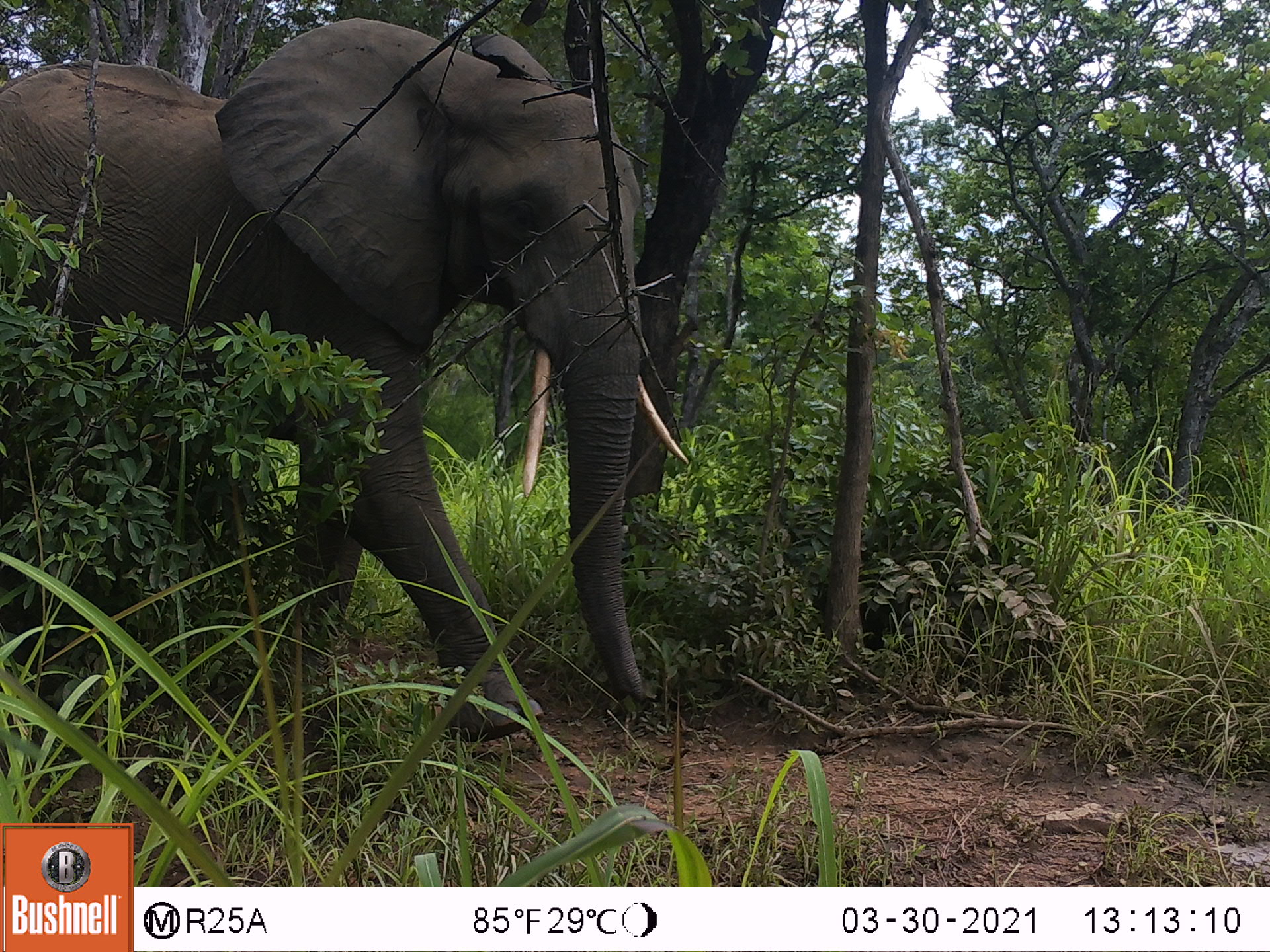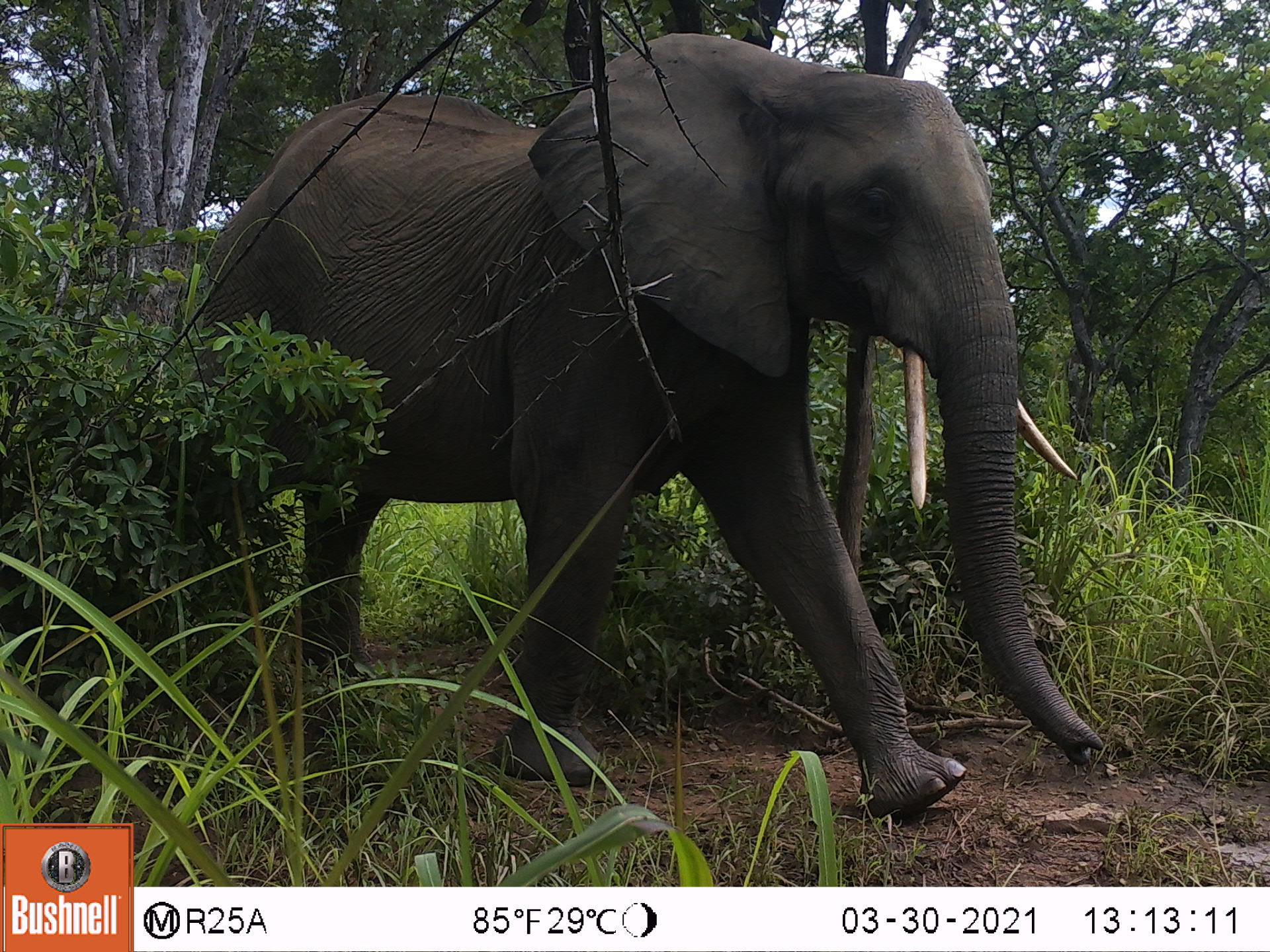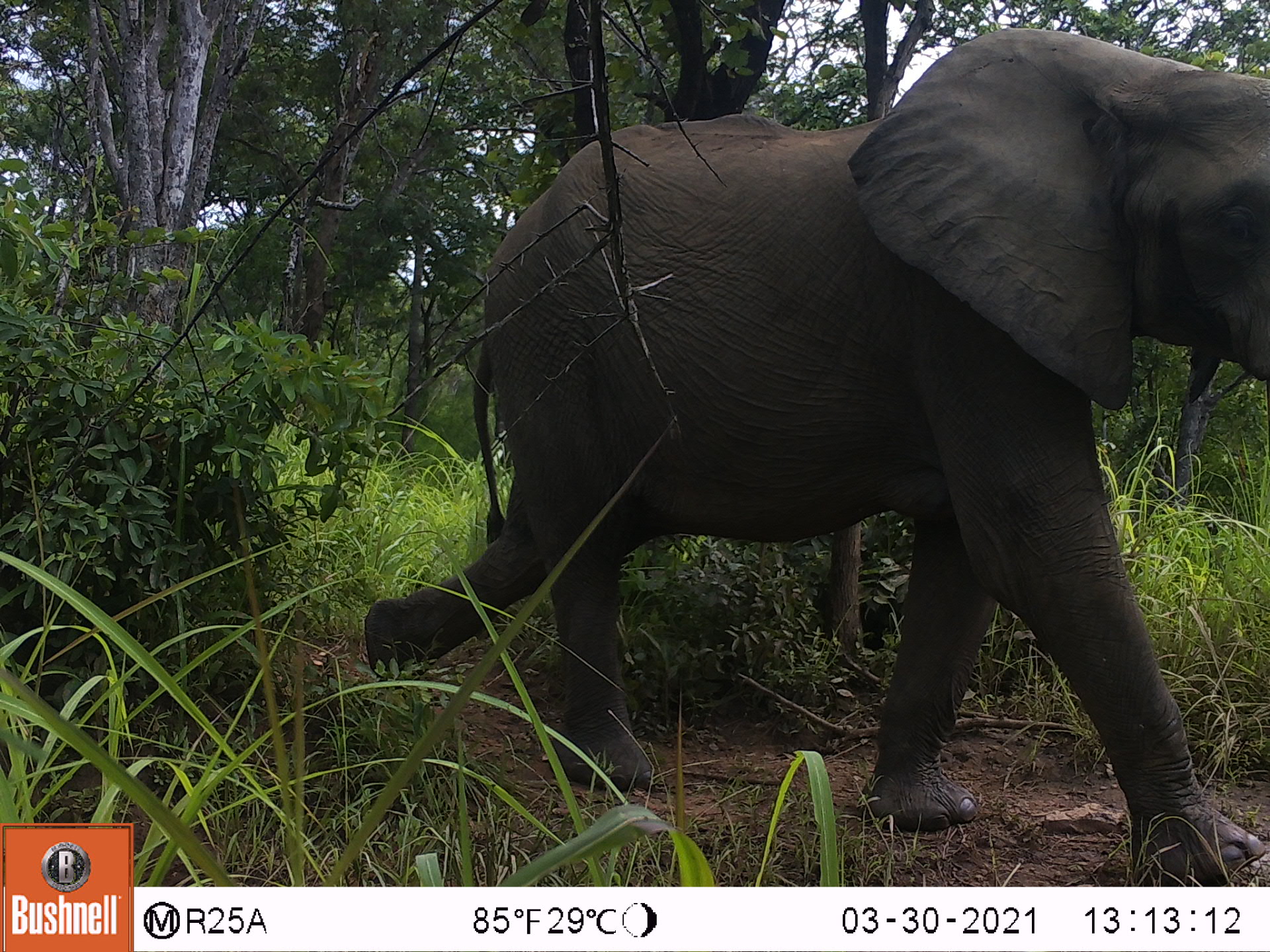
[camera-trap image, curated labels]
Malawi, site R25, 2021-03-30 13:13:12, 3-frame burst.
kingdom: Animalia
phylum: Chordata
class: Mammalia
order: Proboscidea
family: Elephantidae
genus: Loxodonta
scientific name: Loxodonta africana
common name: african savanna elephant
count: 1